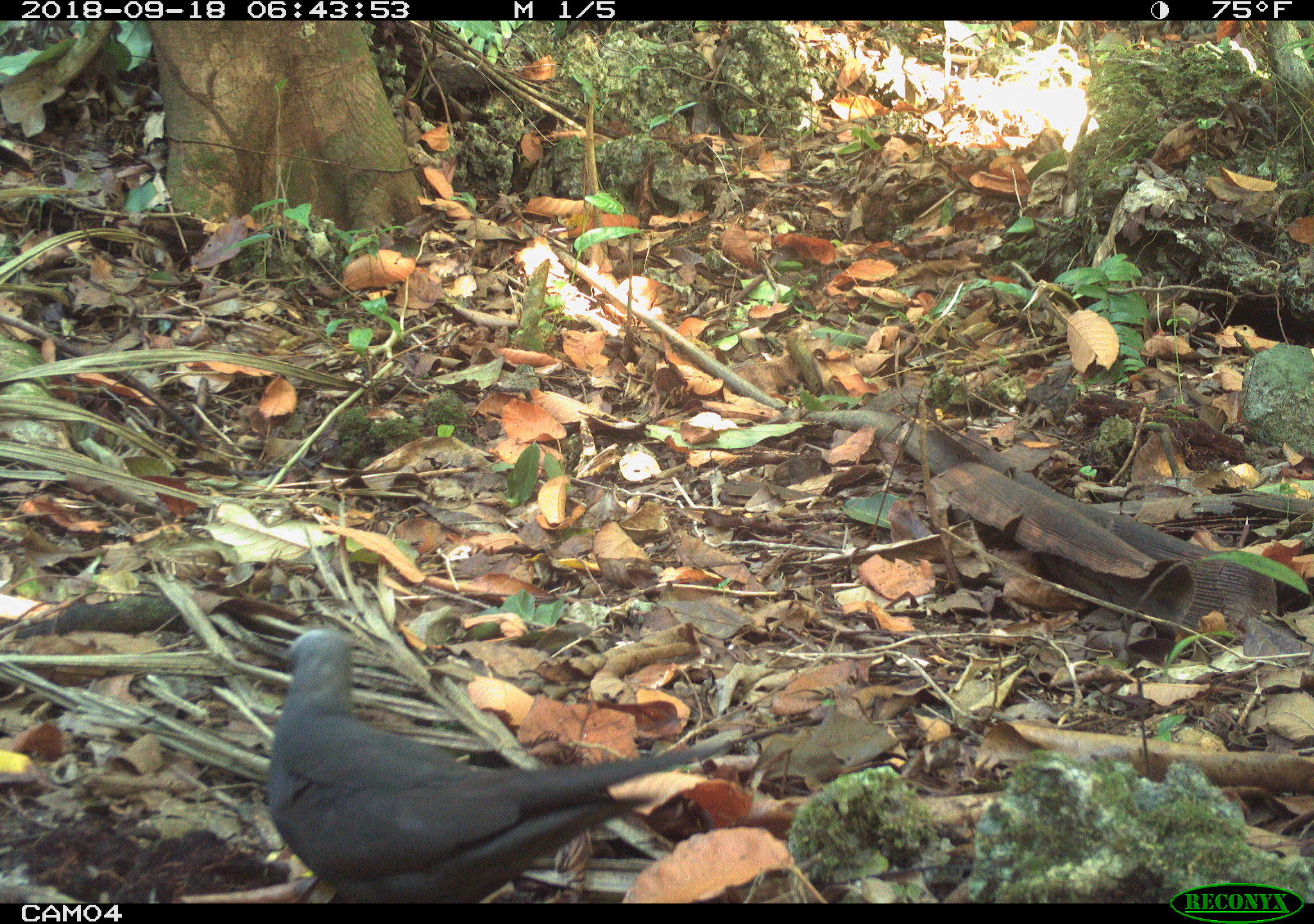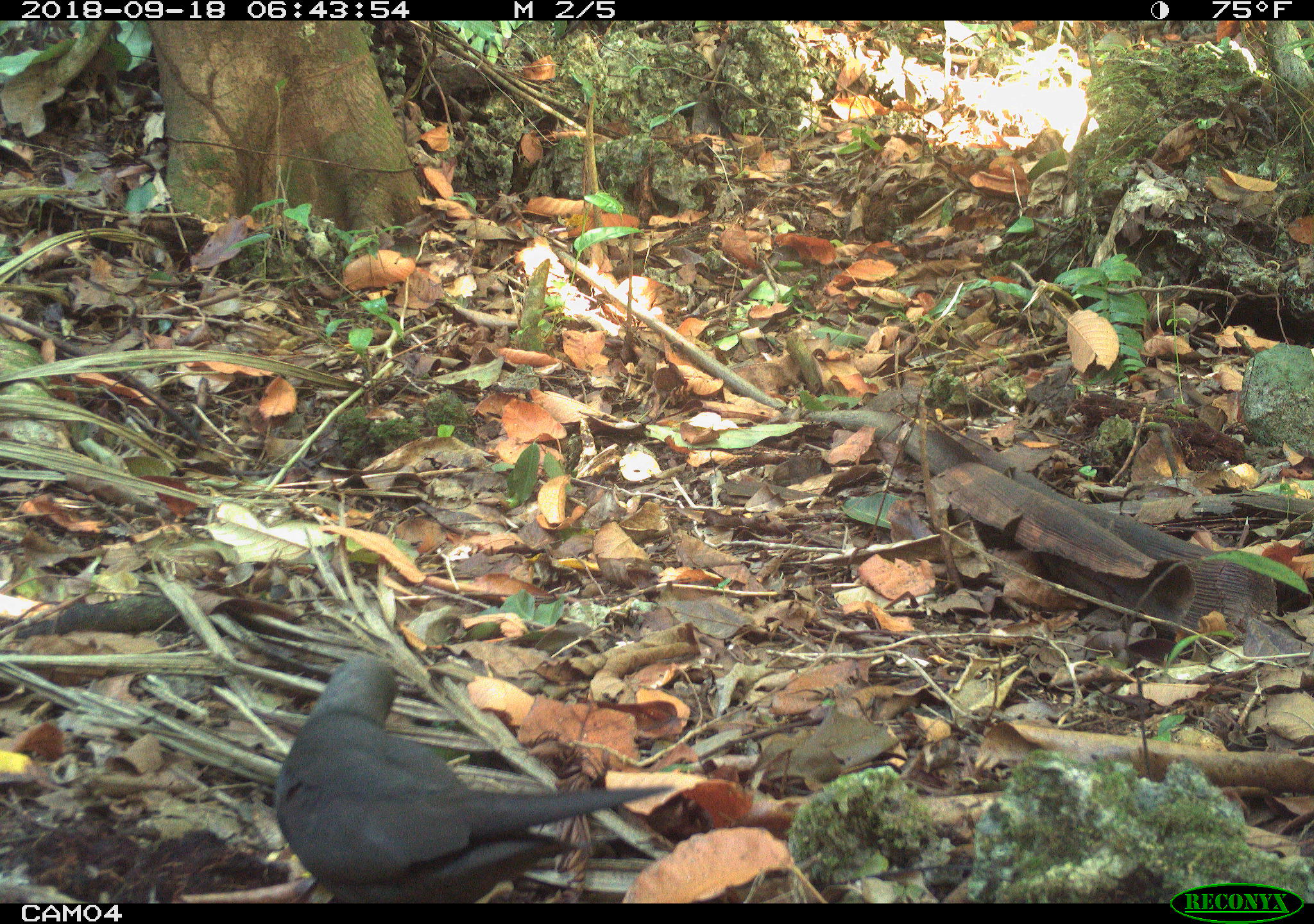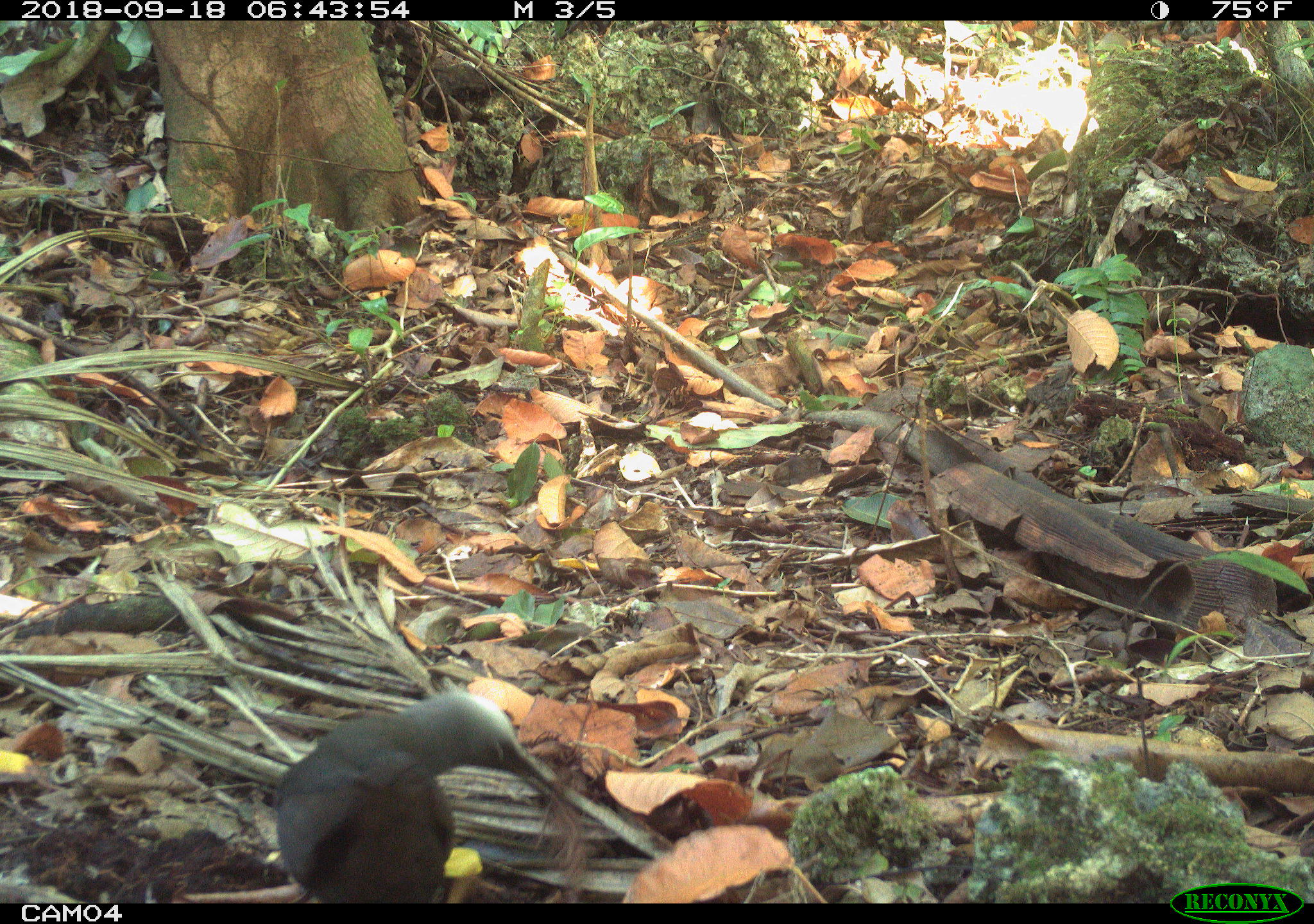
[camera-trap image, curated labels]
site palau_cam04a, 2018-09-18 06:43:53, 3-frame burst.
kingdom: Animalia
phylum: Chordata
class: Aves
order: Charadriiformes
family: Laridae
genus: Anous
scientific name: Anous stolidus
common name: brown noddy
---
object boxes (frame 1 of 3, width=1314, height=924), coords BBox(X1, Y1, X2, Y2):
brown noddy: BBox(256, 624, 774, 902)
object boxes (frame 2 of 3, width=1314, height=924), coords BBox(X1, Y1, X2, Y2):
brown noddy: BBox(260, 654, 685, 901)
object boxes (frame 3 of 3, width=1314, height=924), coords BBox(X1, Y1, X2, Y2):
brown noddy: BBox(271, 690, 672, 900)